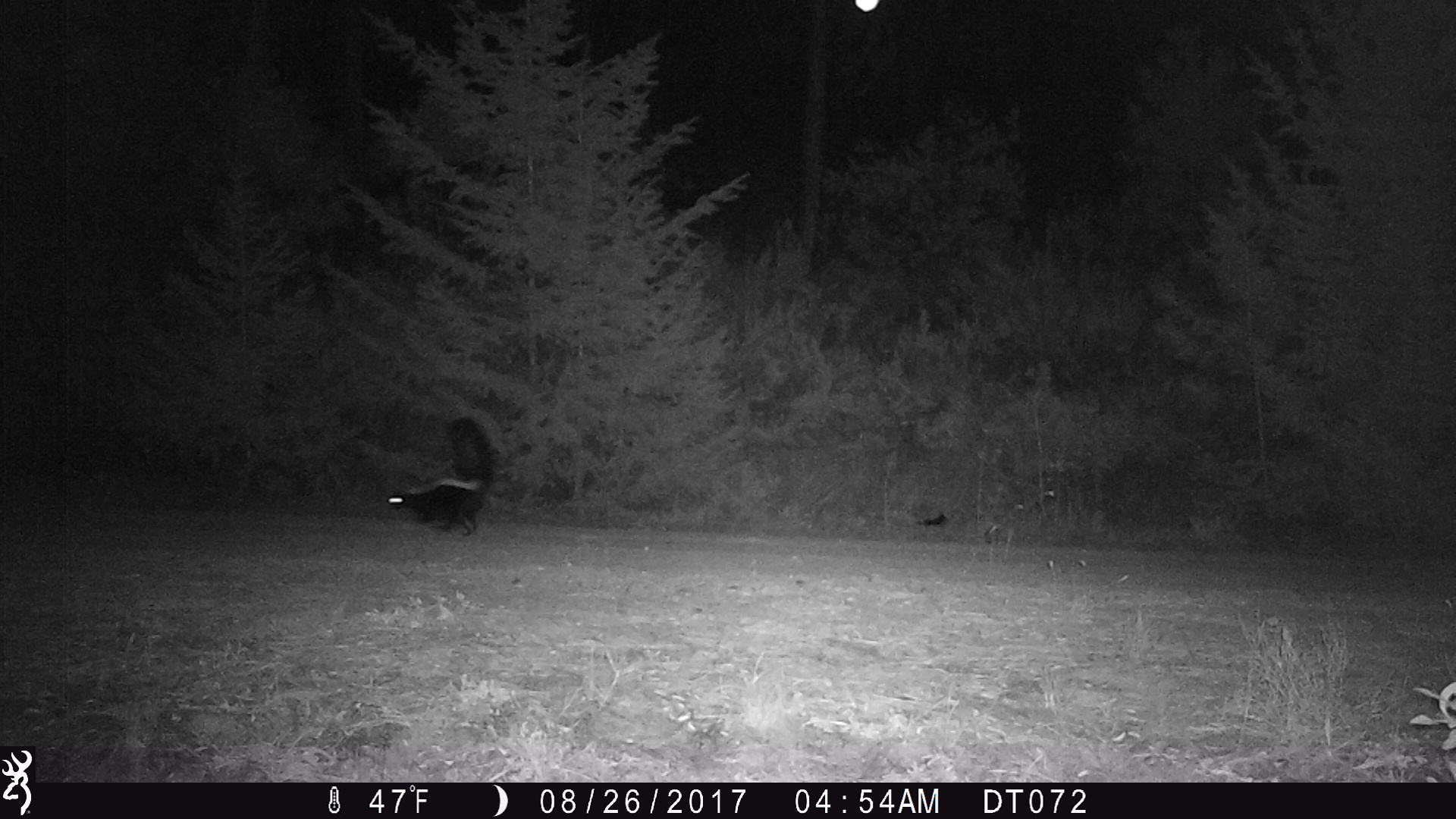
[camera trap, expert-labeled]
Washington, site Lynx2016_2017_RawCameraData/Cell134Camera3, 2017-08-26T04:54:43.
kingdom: Animalia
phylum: Chordata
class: Mammalia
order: Carnivora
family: Mephitidae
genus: Mephitis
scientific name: Mephitis mephitis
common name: striped skunk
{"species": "Mephitis mephitis (striped skunk)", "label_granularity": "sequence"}